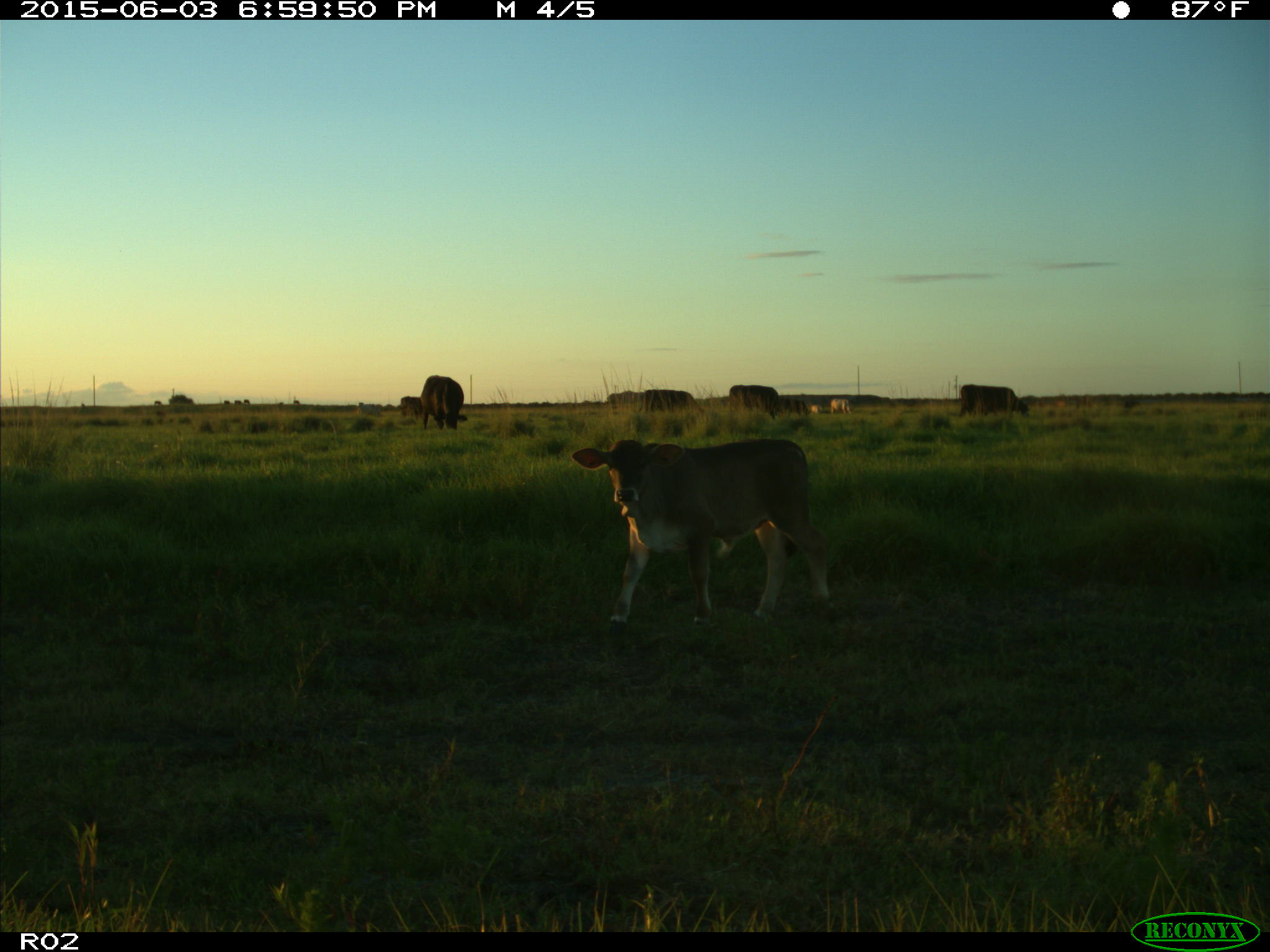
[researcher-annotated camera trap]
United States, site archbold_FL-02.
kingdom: Animalia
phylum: Chordata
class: Mammalia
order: Artiodactyla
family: Bovidae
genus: Bos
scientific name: Bos taurus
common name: domestic cow